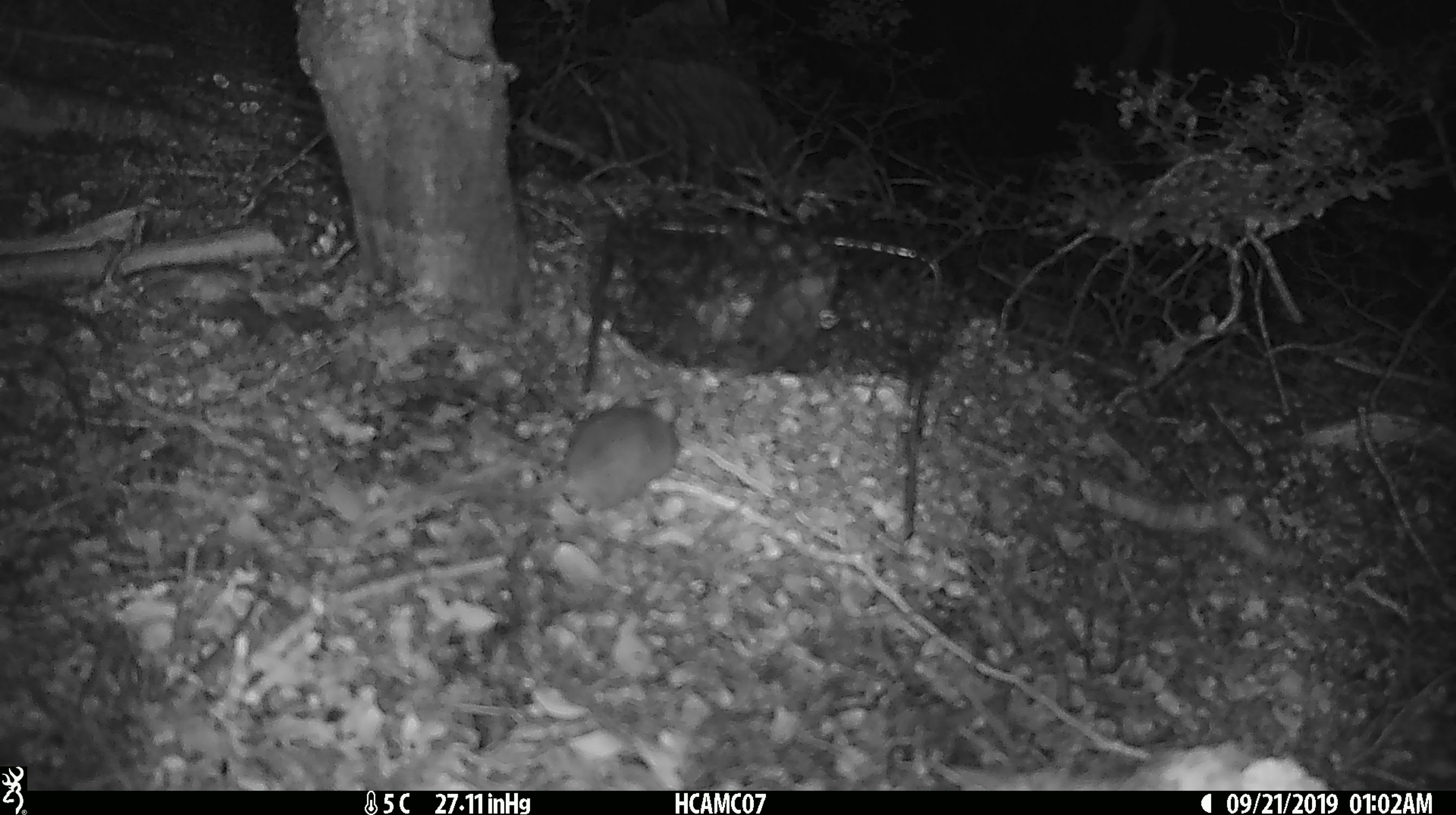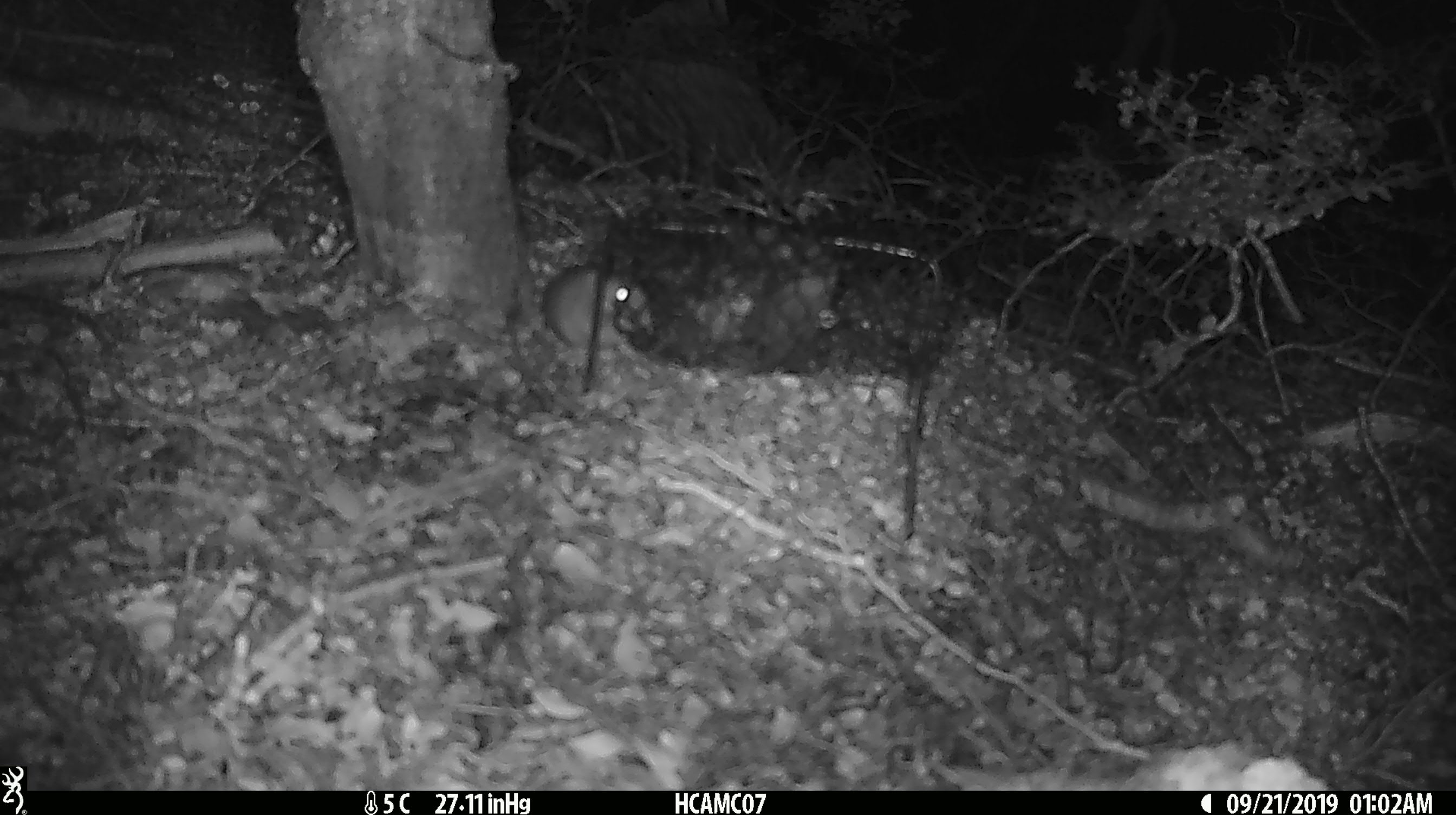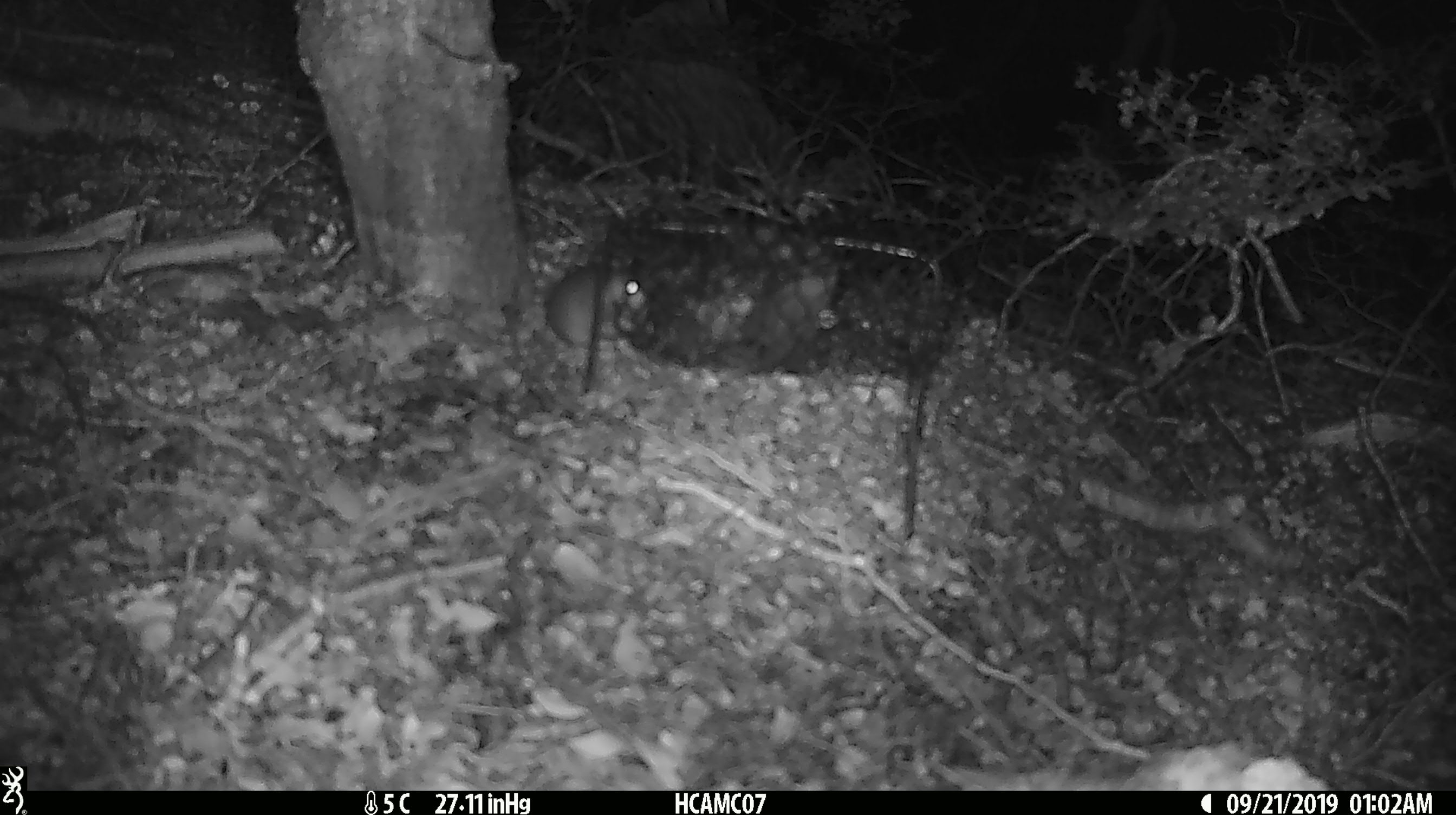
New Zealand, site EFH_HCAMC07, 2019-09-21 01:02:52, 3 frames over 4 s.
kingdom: Animalia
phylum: Chordata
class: Mammalia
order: Rodentia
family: Muridae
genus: Mus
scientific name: Mus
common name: mouse